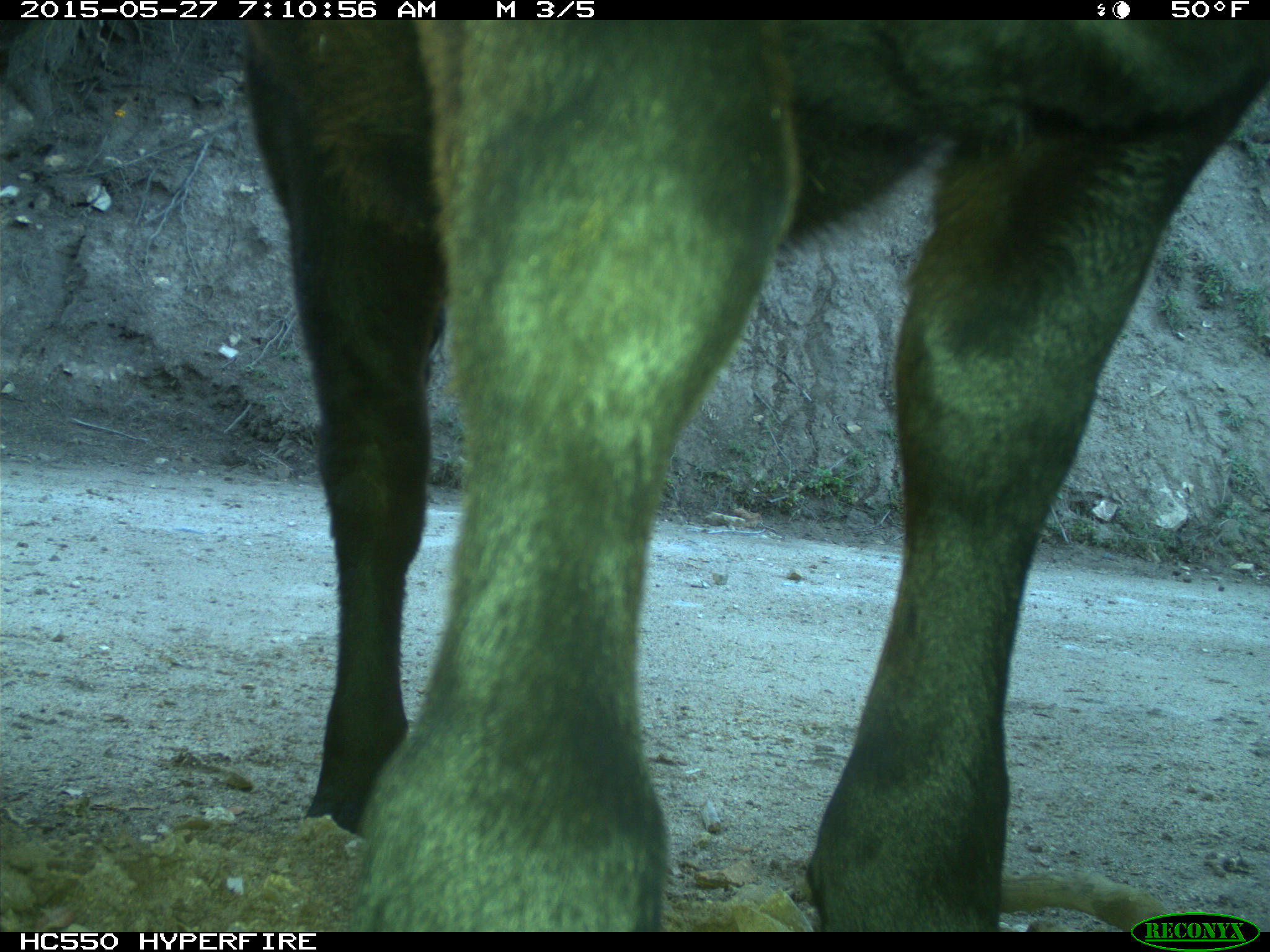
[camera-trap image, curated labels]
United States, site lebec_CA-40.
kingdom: Animalia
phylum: Chordata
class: Mammalia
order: Artiodactyla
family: Bovidae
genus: Bos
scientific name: Bos taurus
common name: domestic cow